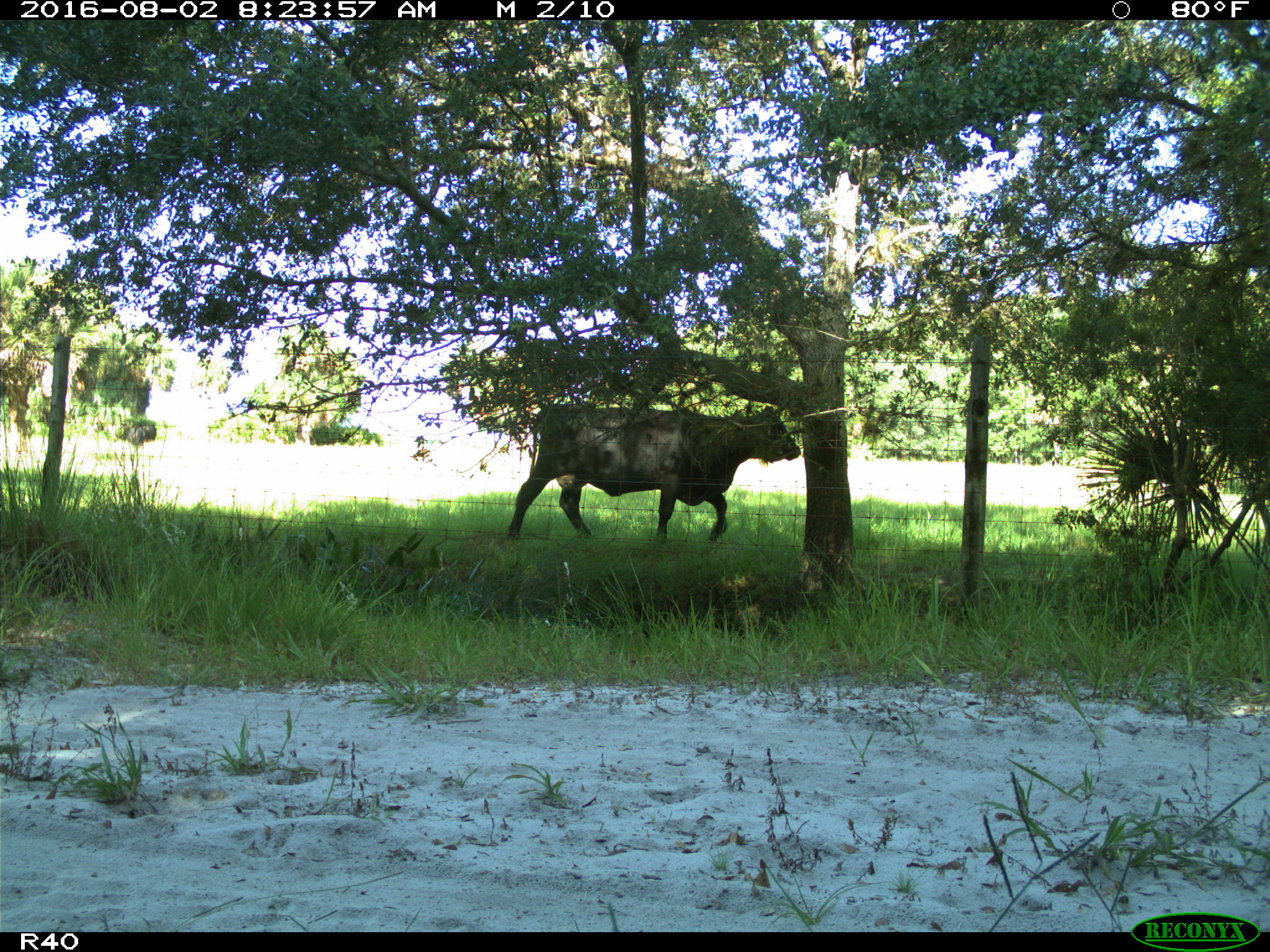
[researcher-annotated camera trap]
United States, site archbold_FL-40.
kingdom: Animalia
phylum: Chordata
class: Mammalia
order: Artiodactyla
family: Bovidae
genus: Bos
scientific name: Bos taurus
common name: domestic cow